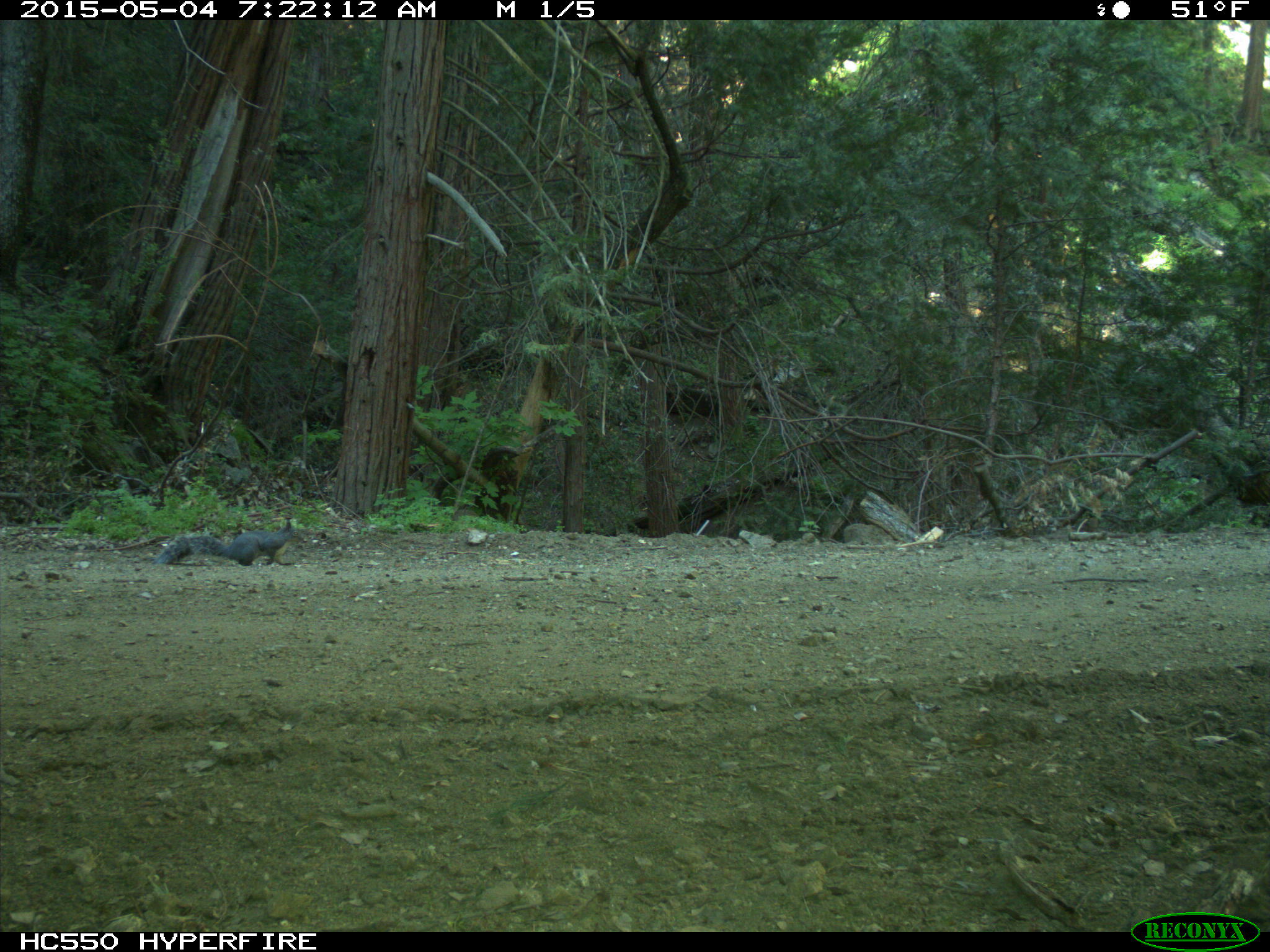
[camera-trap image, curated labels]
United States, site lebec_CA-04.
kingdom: Animalia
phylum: Chordata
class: Mammalia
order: Rodentia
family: Sciuridae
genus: Sciurus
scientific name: Sciurus carolinensis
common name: eastern gray squirrel